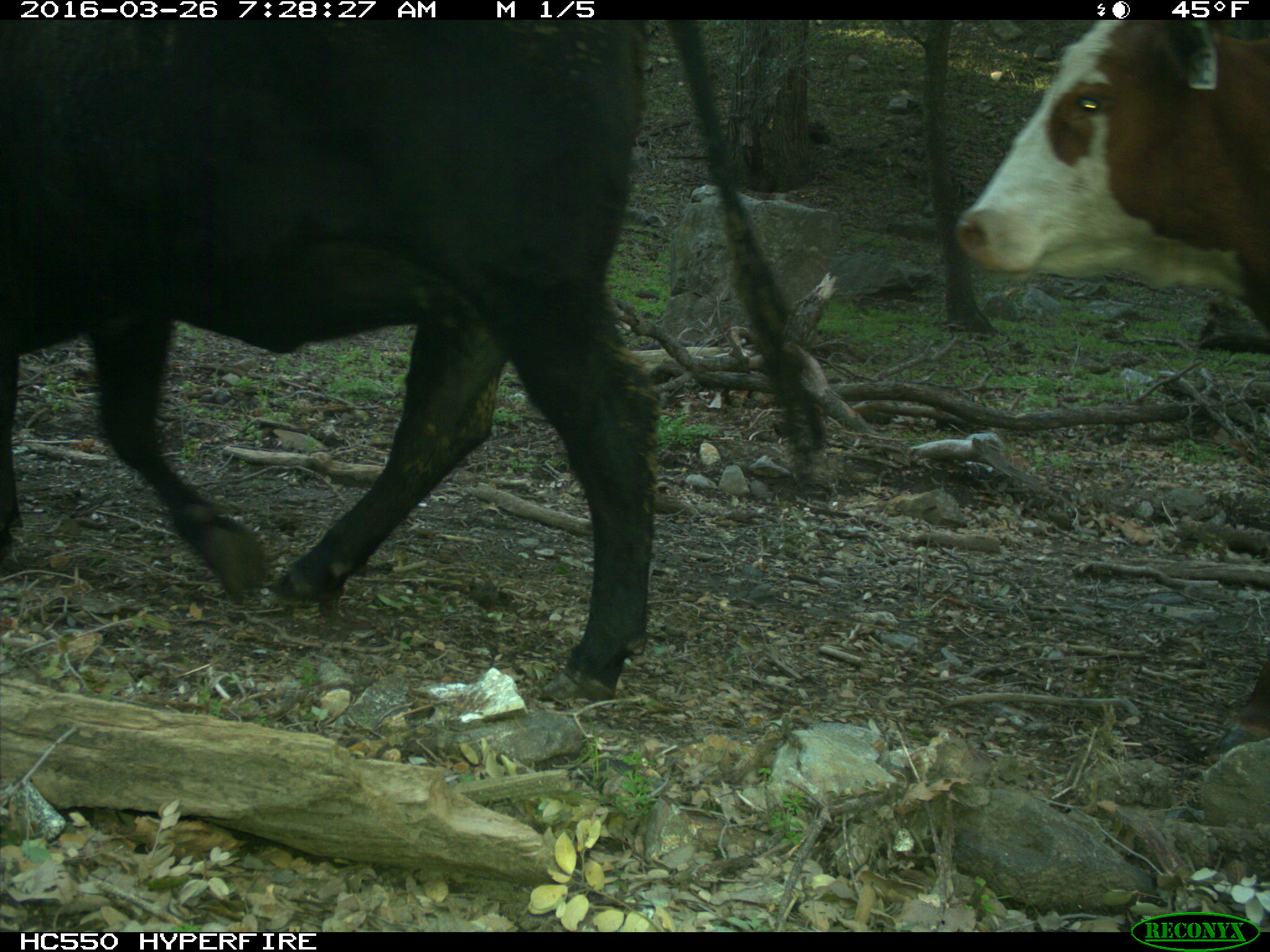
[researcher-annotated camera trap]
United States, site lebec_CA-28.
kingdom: Animalia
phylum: Chordata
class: Mammalia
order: Artiodactyla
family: Bovidae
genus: Bos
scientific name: Bos taurus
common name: domestic cow